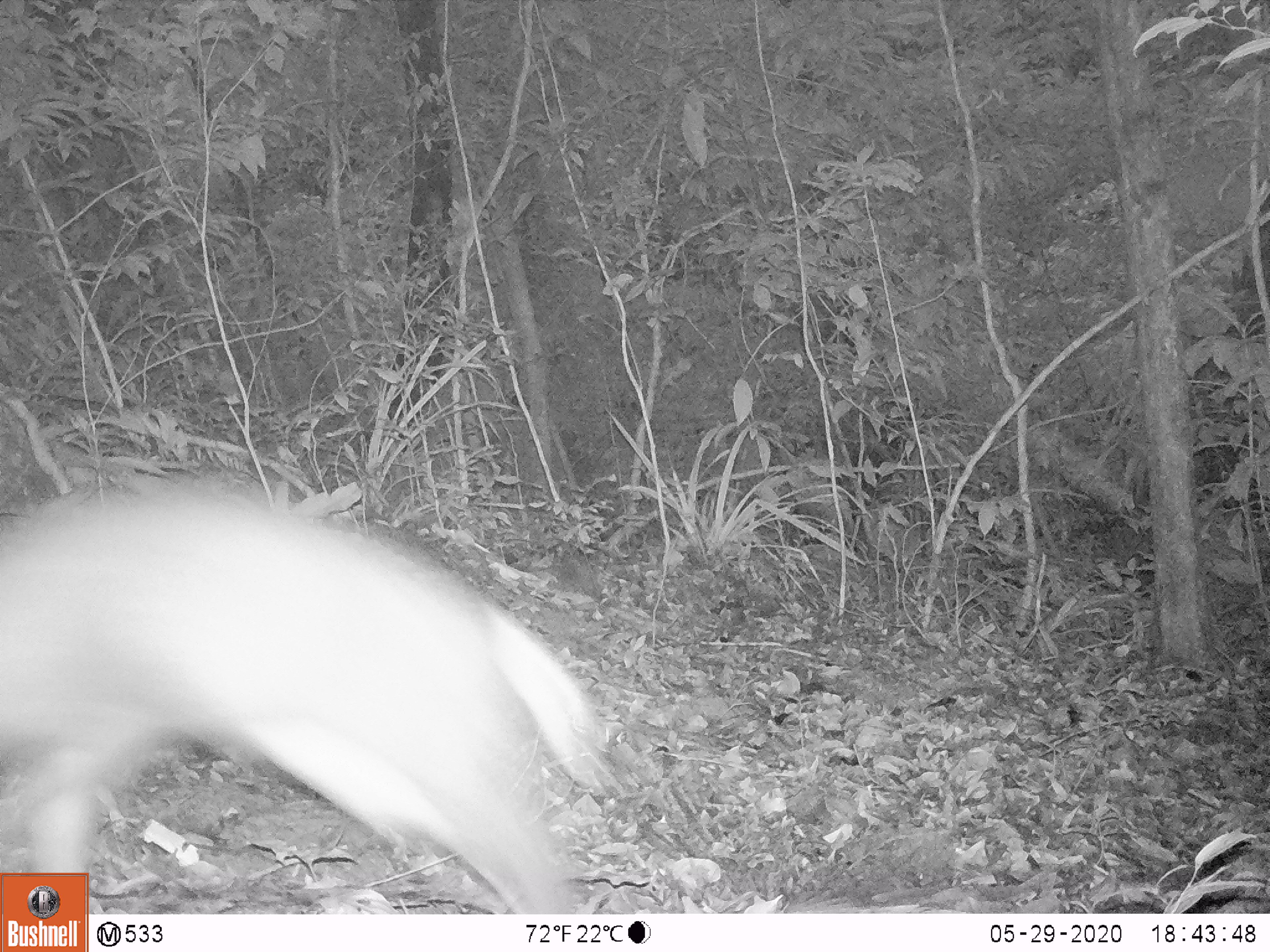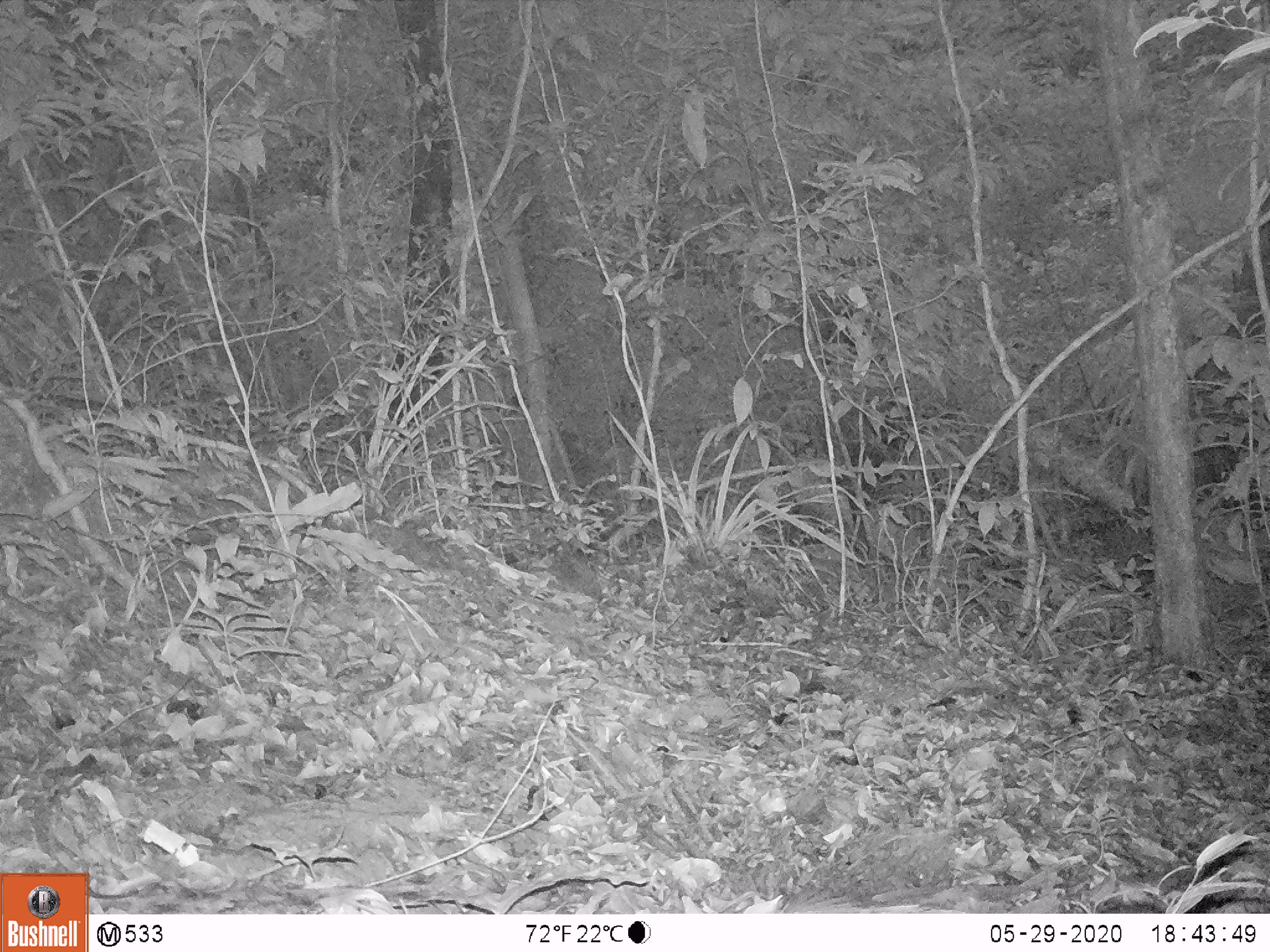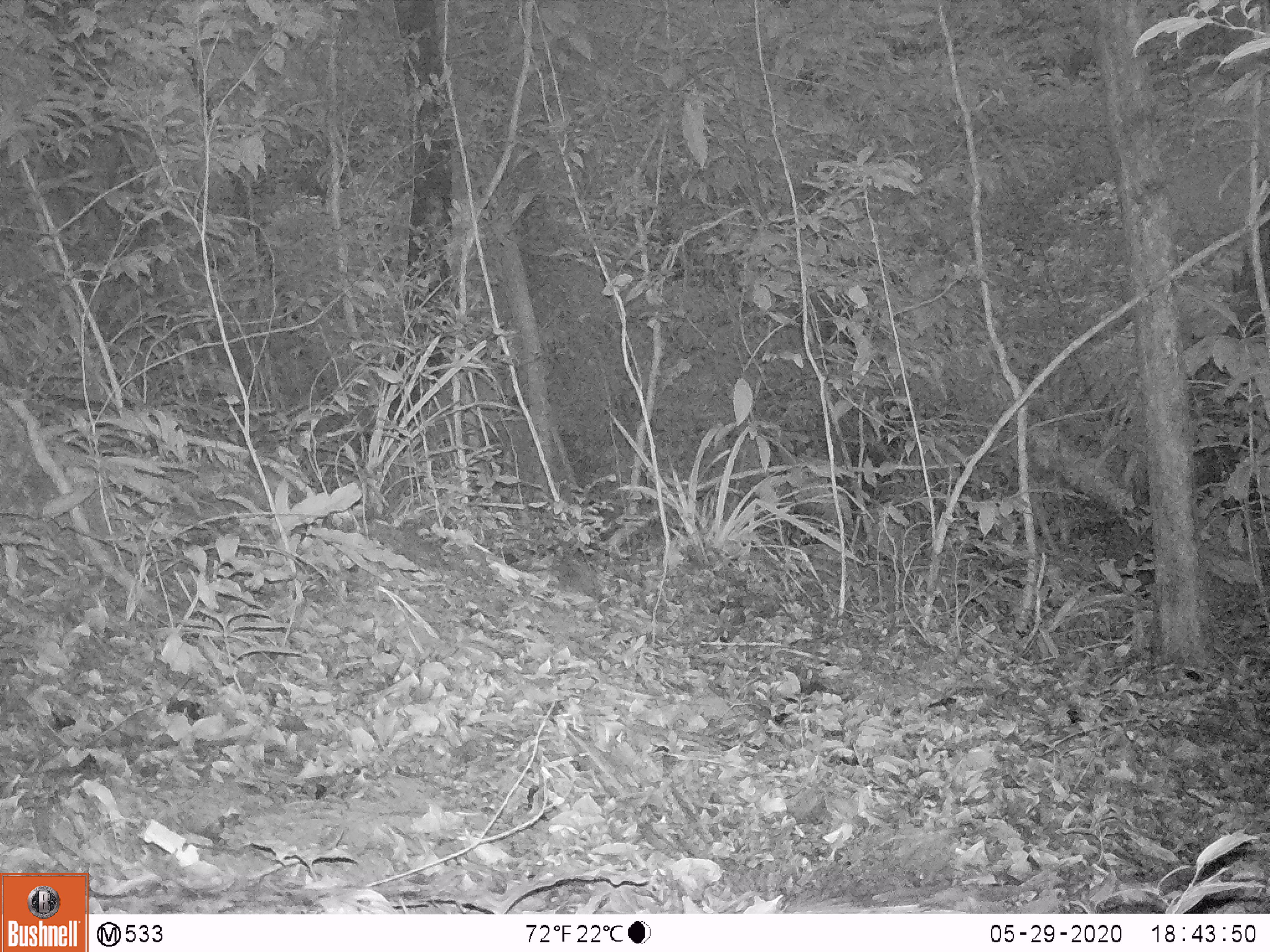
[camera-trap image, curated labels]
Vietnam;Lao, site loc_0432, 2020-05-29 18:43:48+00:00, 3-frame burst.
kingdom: Animalia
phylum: Chordata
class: Mammalia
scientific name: Mammalia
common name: mammal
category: unidentified small mammal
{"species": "unidentified small mammal (mammal) (Mammalia)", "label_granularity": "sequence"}